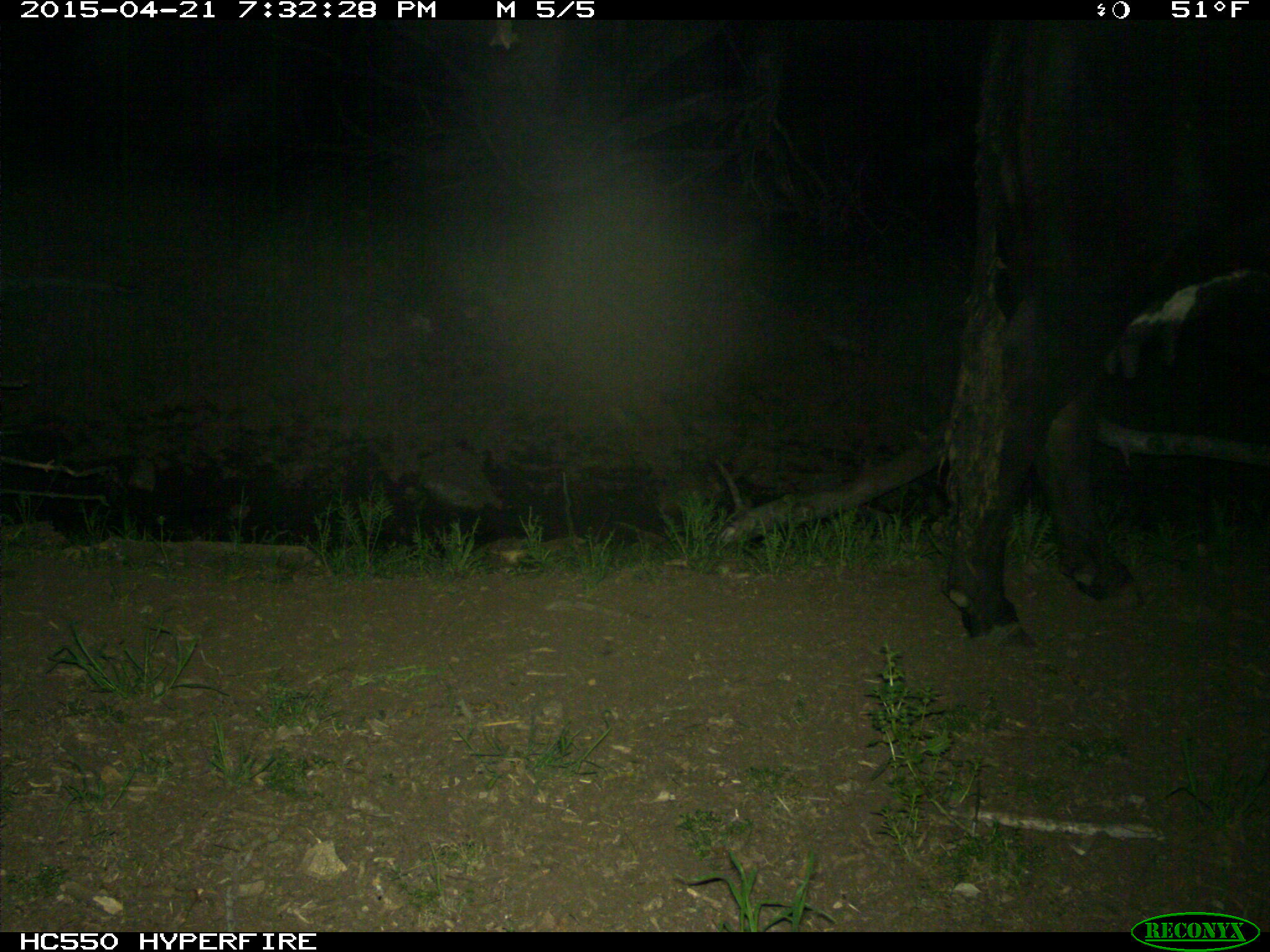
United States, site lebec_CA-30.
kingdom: Animalia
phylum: Chordata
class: Mammalia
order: Artiodactyla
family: Bovidae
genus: Bos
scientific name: Bos taurus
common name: domestic cow